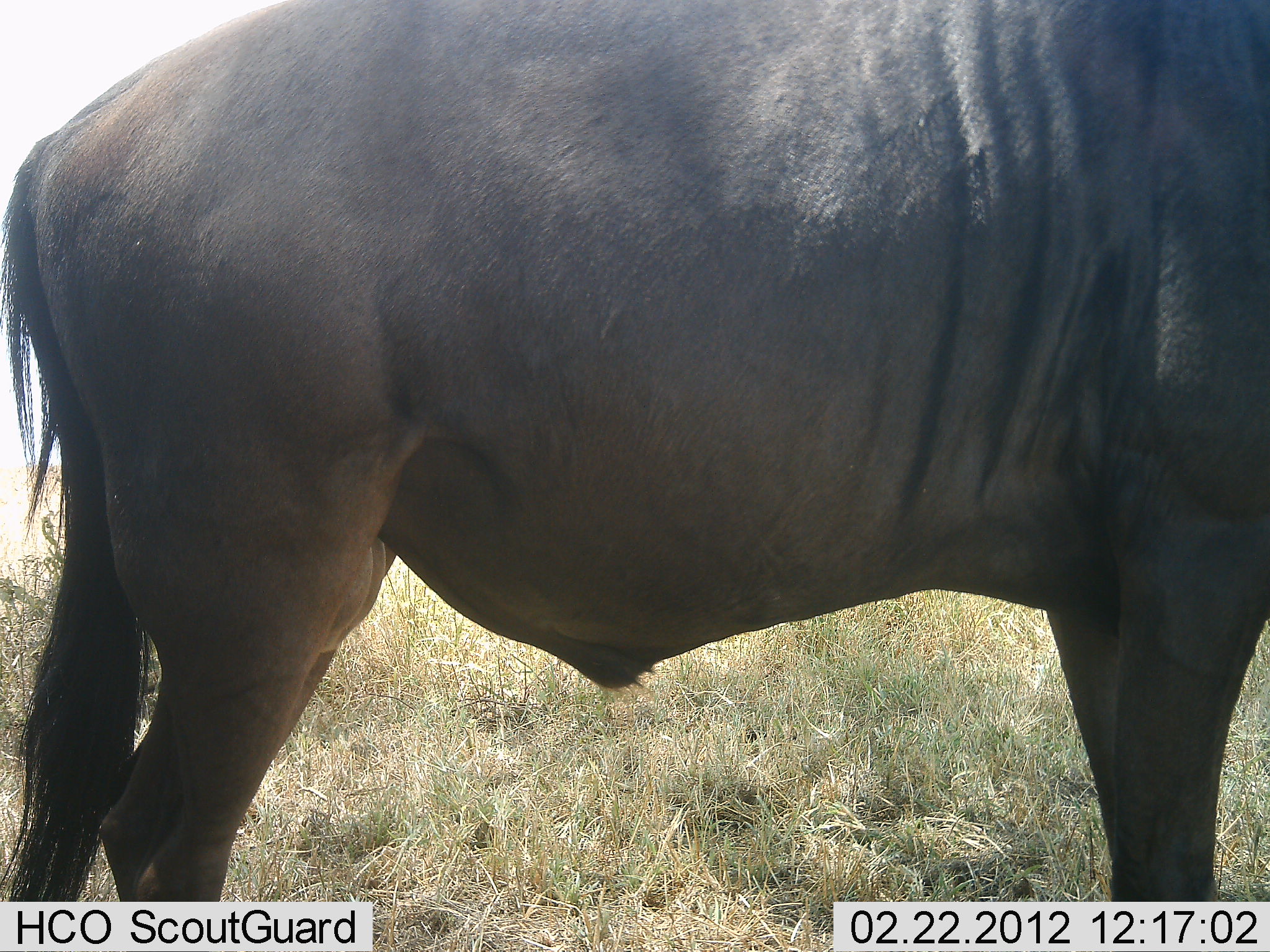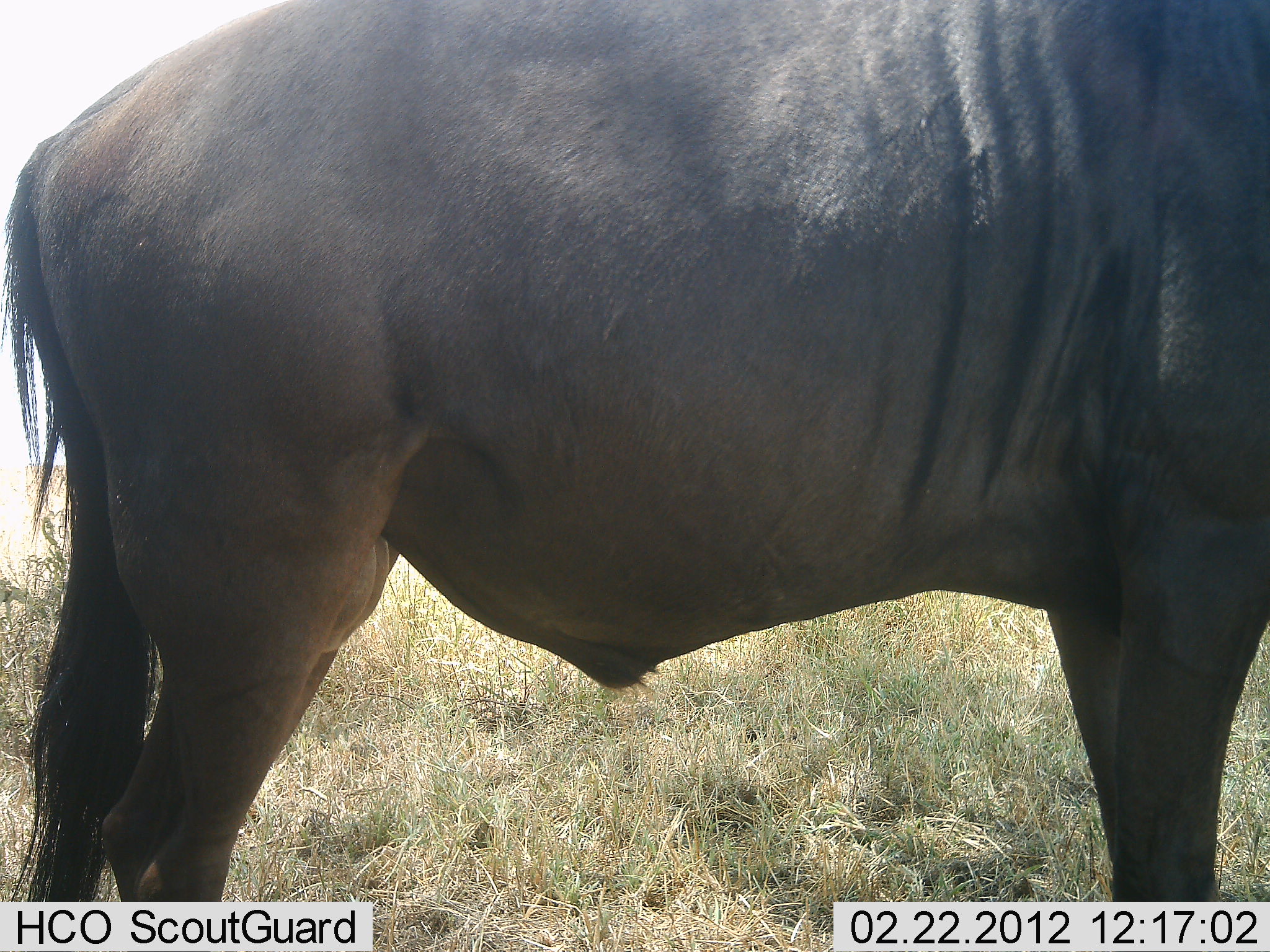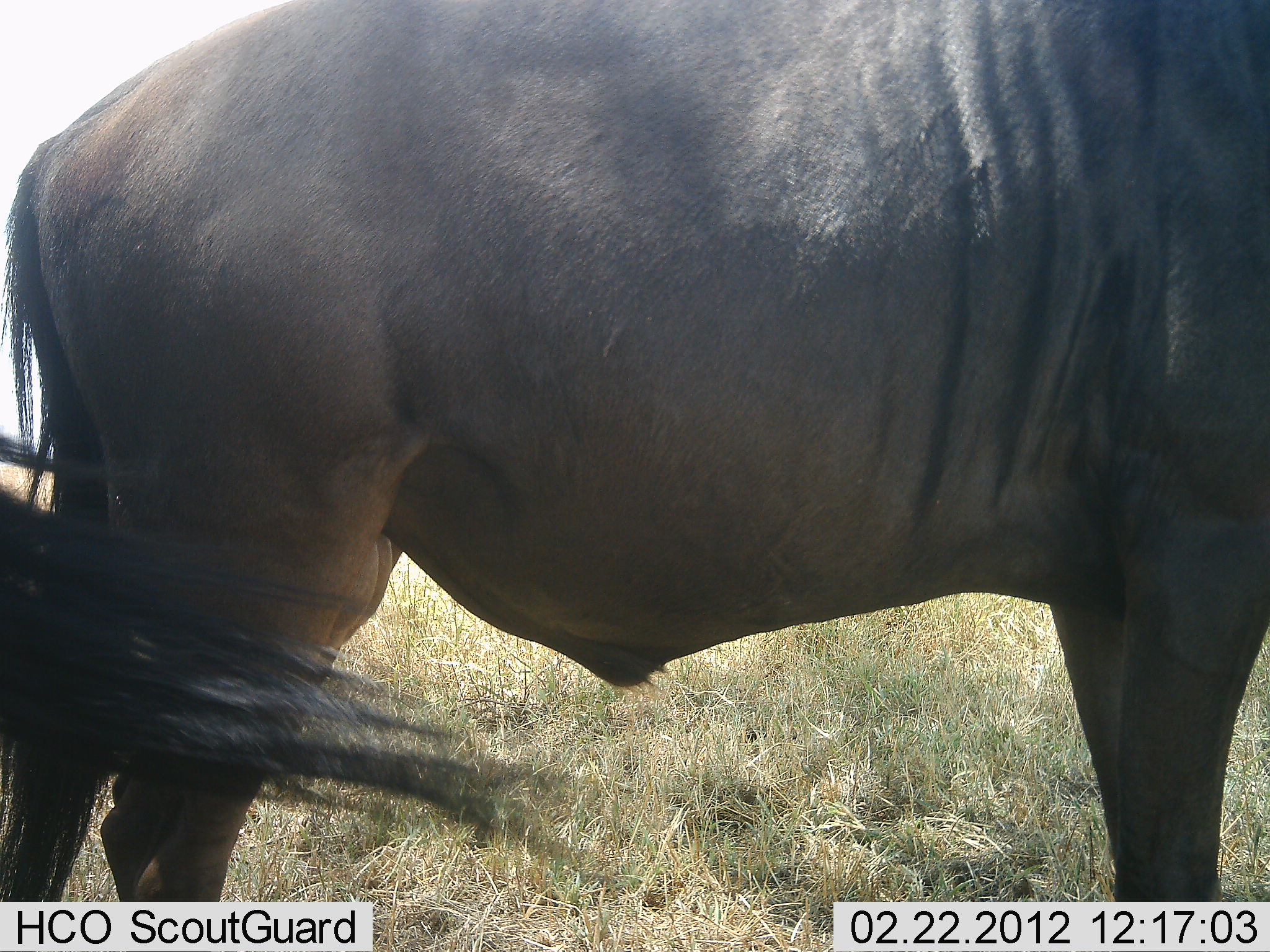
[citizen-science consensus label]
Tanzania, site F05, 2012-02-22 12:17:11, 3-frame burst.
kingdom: Animalia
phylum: Chordata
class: Mammalia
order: Artiodactyla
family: Bovidae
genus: Connochaetes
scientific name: Connochaetes taurinus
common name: blue wildebeest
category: wildebeest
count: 2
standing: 92%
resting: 8%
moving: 0%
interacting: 0%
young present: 0%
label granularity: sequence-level